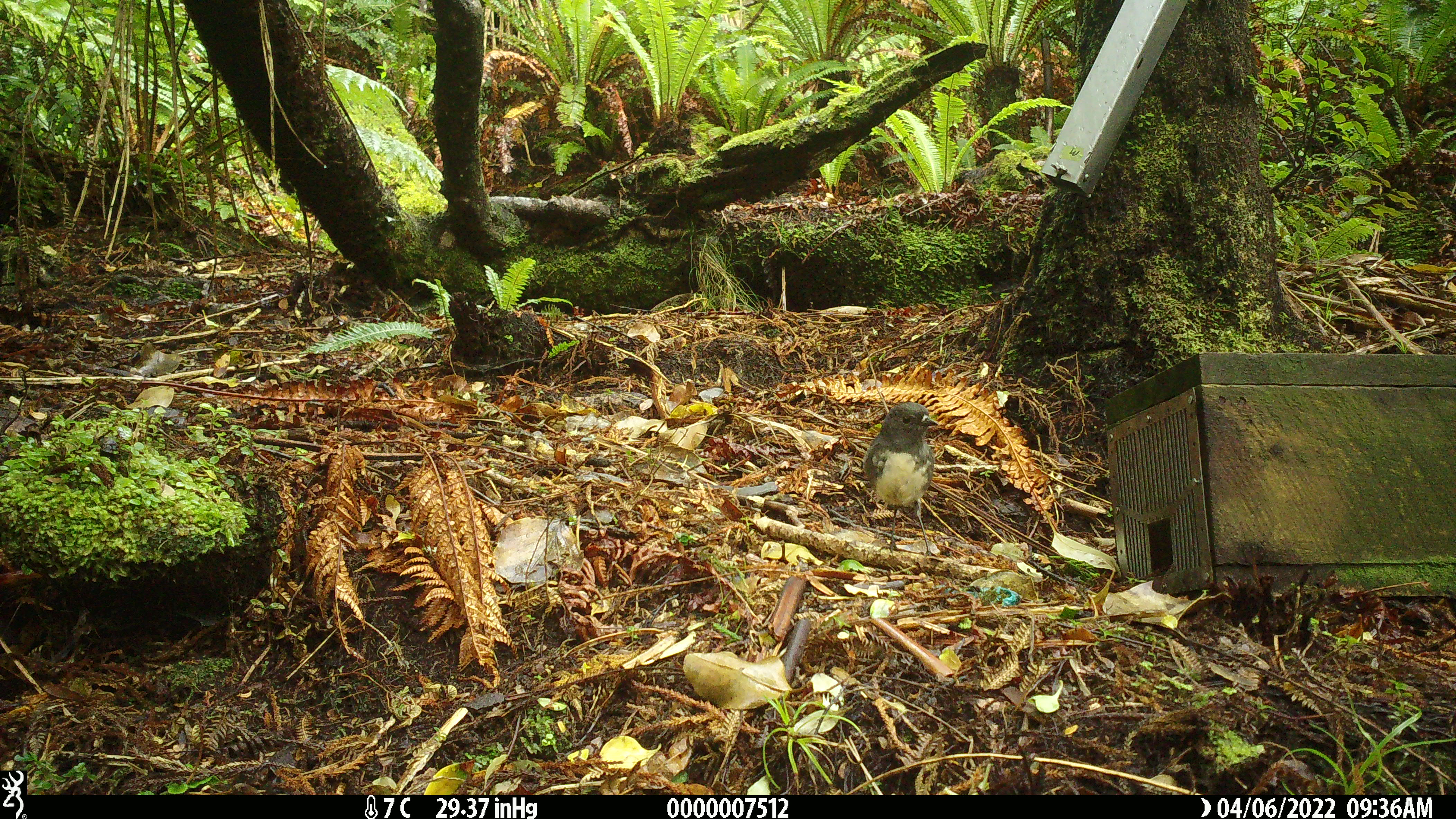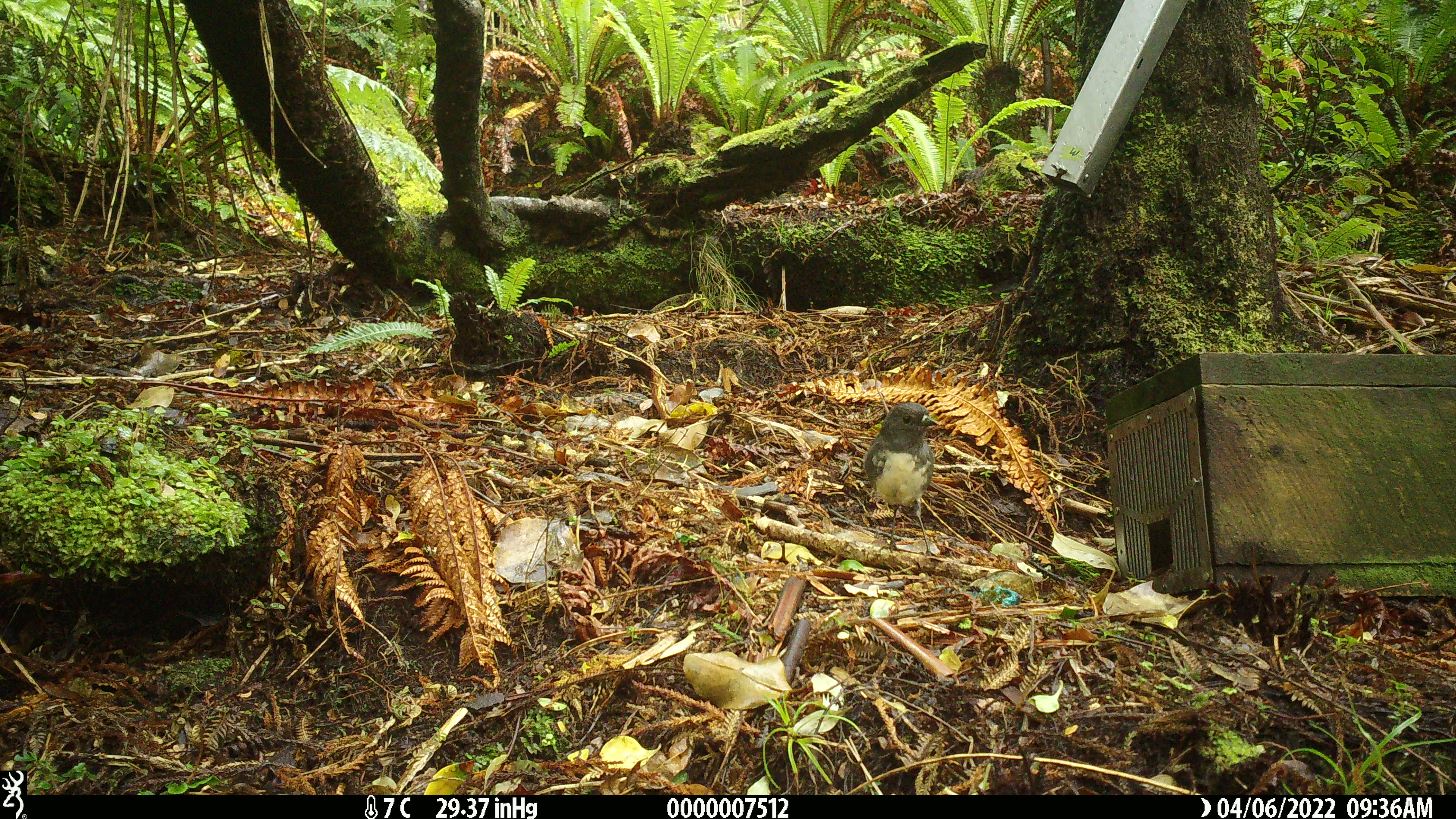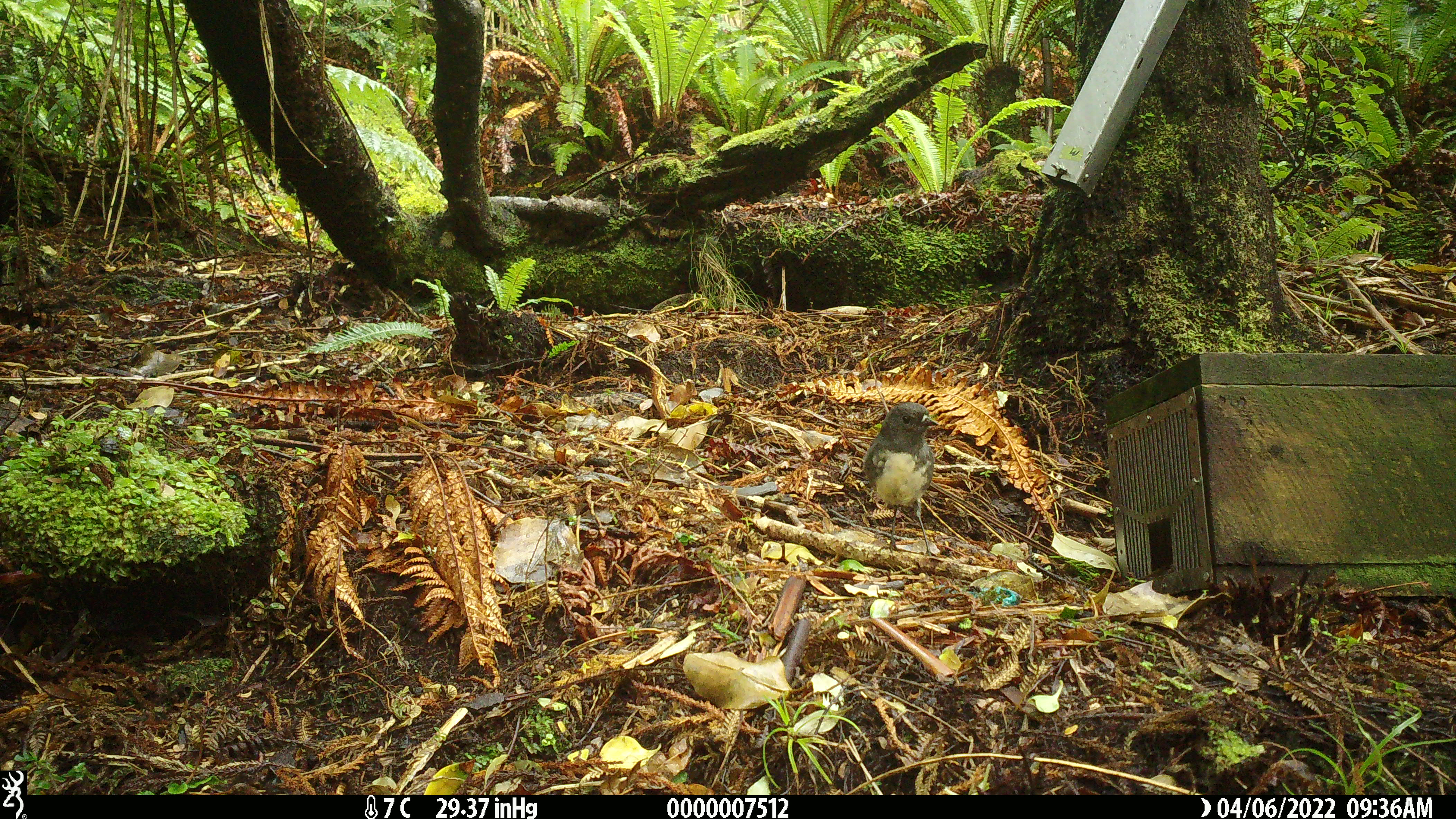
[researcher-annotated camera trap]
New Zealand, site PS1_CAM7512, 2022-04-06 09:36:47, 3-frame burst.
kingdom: Animalia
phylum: Chordata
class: Aves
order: Passeriformes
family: Petroicidae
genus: Petroica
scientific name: Petroica australis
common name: new zealand robin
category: robin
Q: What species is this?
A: Robin (new zealand robin) (Petroica australis).